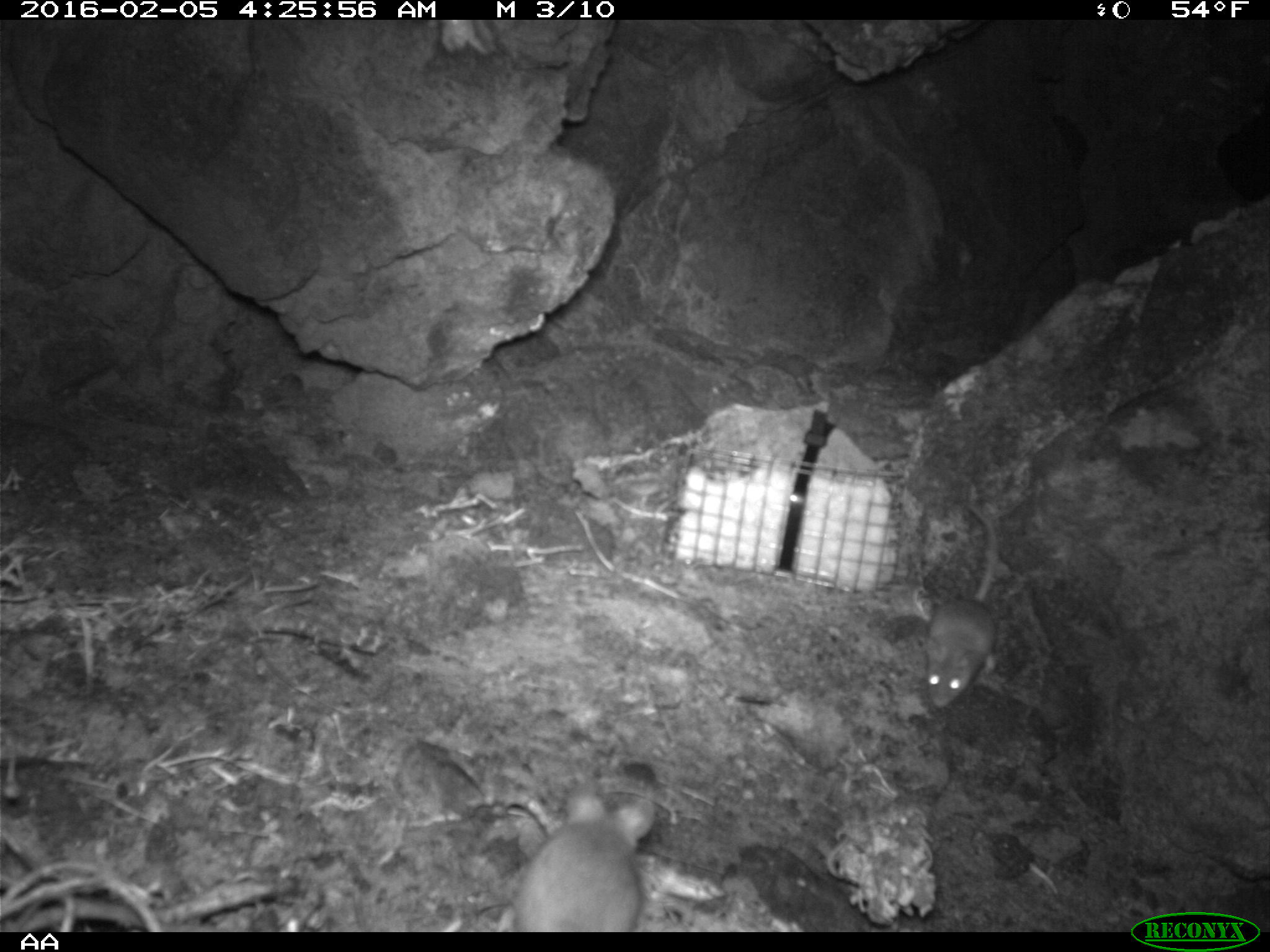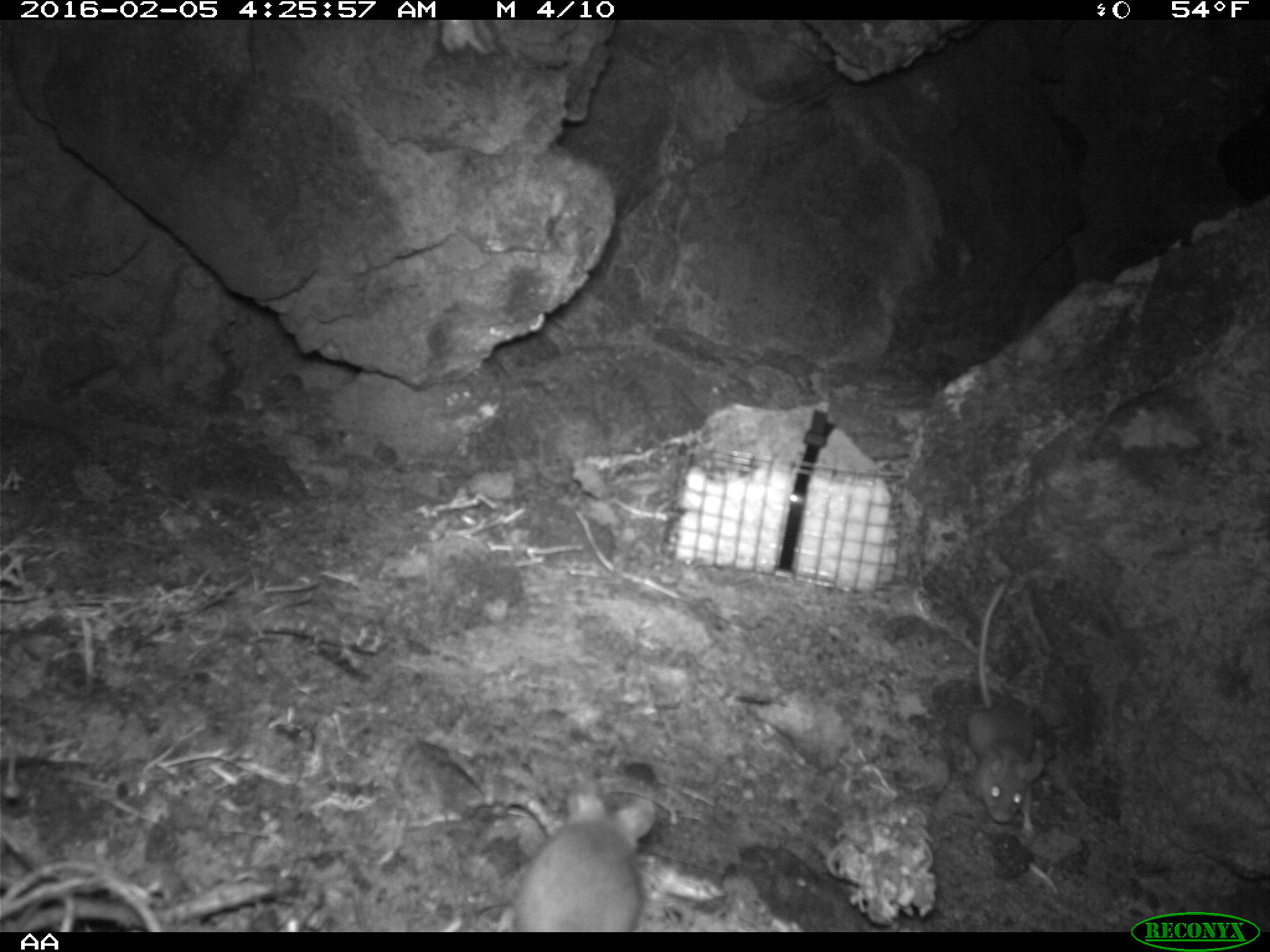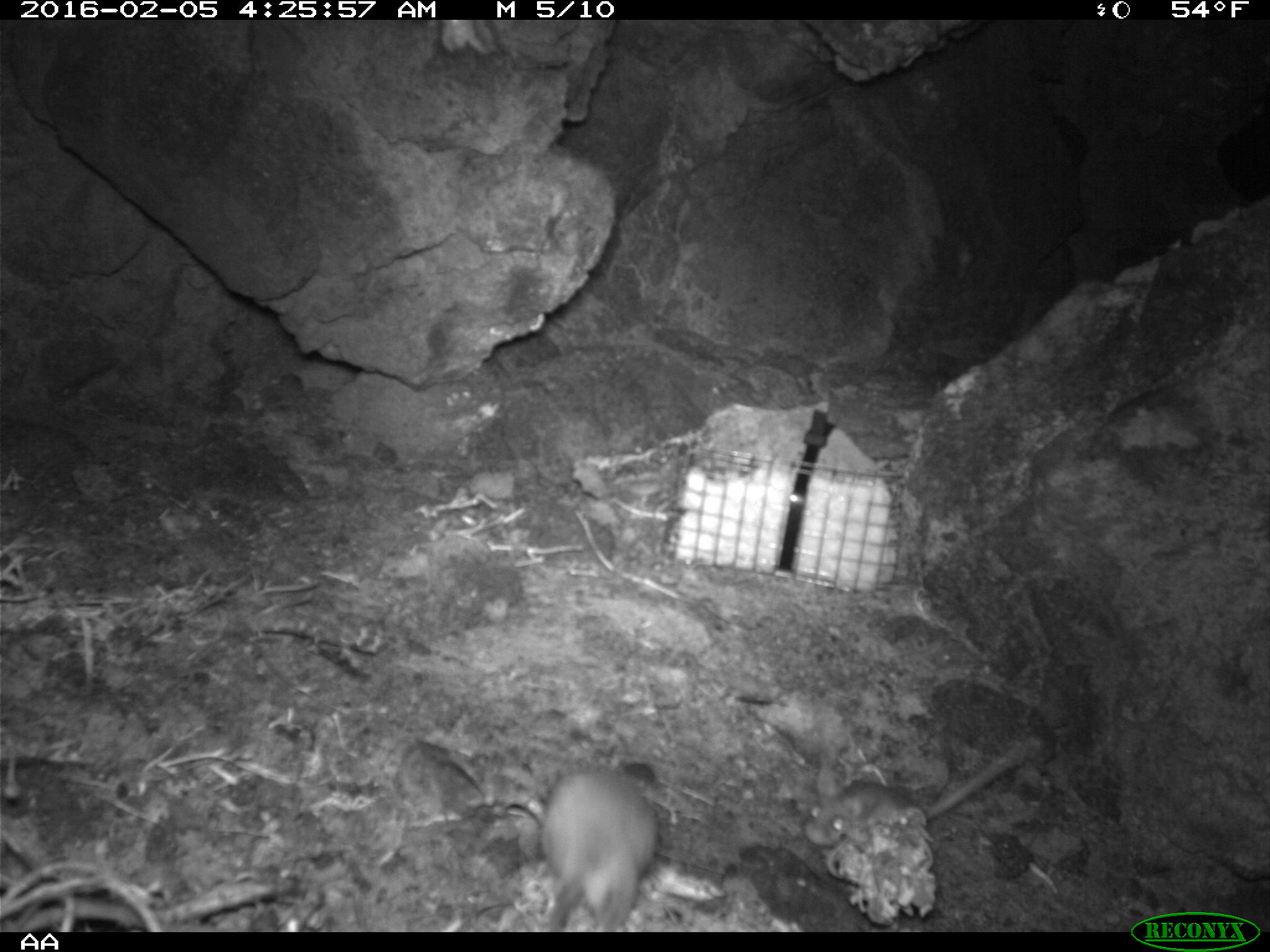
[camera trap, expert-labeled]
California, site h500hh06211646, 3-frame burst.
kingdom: Animalia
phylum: Chordata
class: Mammalia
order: Rodentia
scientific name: Rodentia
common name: rodent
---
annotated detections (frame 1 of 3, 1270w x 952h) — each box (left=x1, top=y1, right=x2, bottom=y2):
rodent: (left=512, top=793, right=655, bottom=931); (left=920, top=500, right=995, bottom=707)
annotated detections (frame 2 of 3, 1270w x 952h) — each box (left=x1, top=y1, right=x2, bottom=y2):
rodent: (left=512, top=788, right=659, bottom=932); (left=962, top=578, right=1044, bottom=821)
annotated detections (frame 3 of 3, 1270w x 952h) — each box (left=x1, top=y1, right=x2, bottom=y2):
rodent: (left=807, top=749, right=1024, bottom=848); (left=526, top=768, right=657, bottom=930)